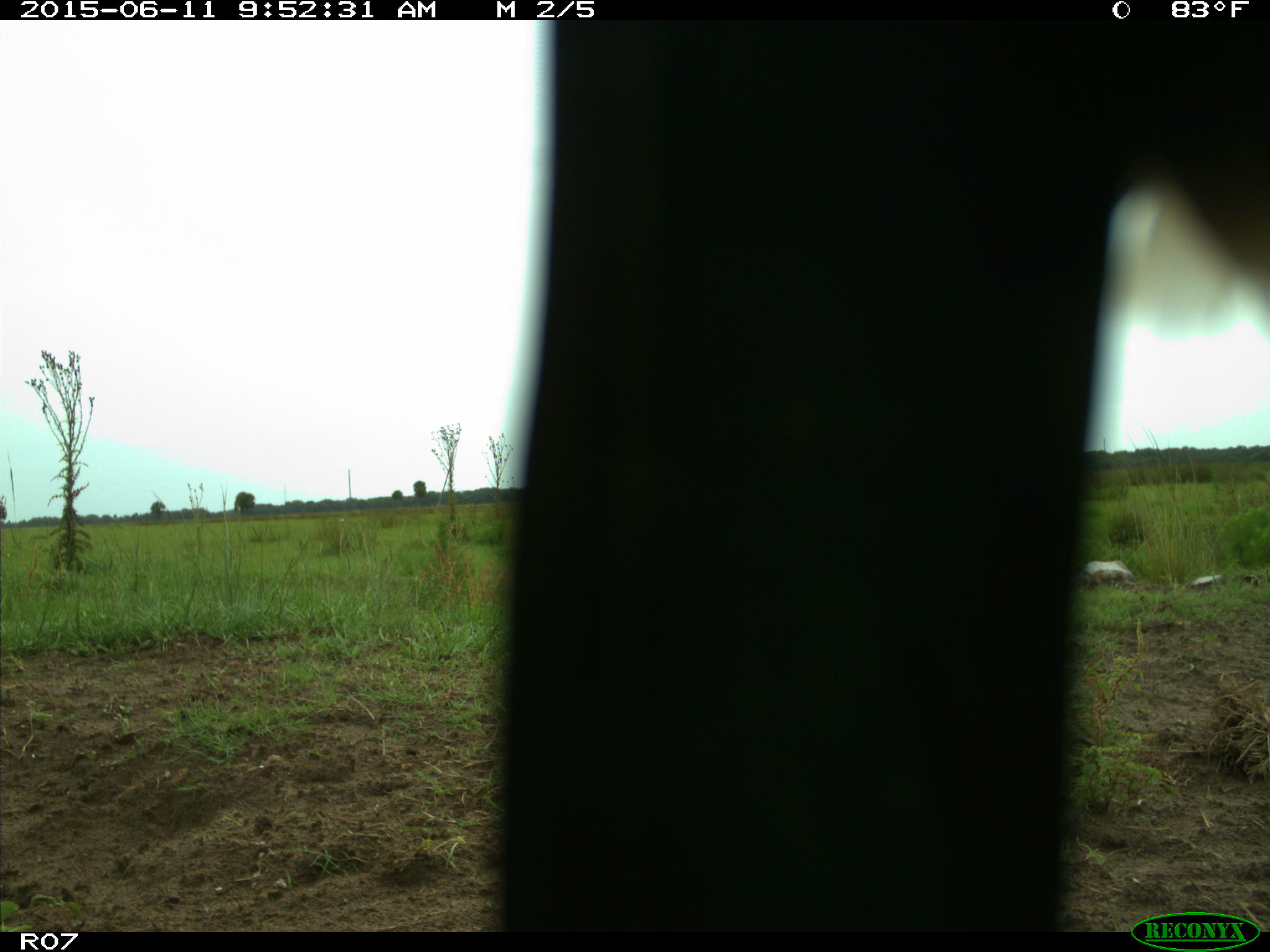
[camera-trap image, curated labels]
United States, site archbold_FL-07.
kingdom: Animalia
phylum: Chordata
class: Mammalia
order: Artiodactyla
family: Bovidae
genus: Bos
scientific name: Bos taurus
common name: domestic cow